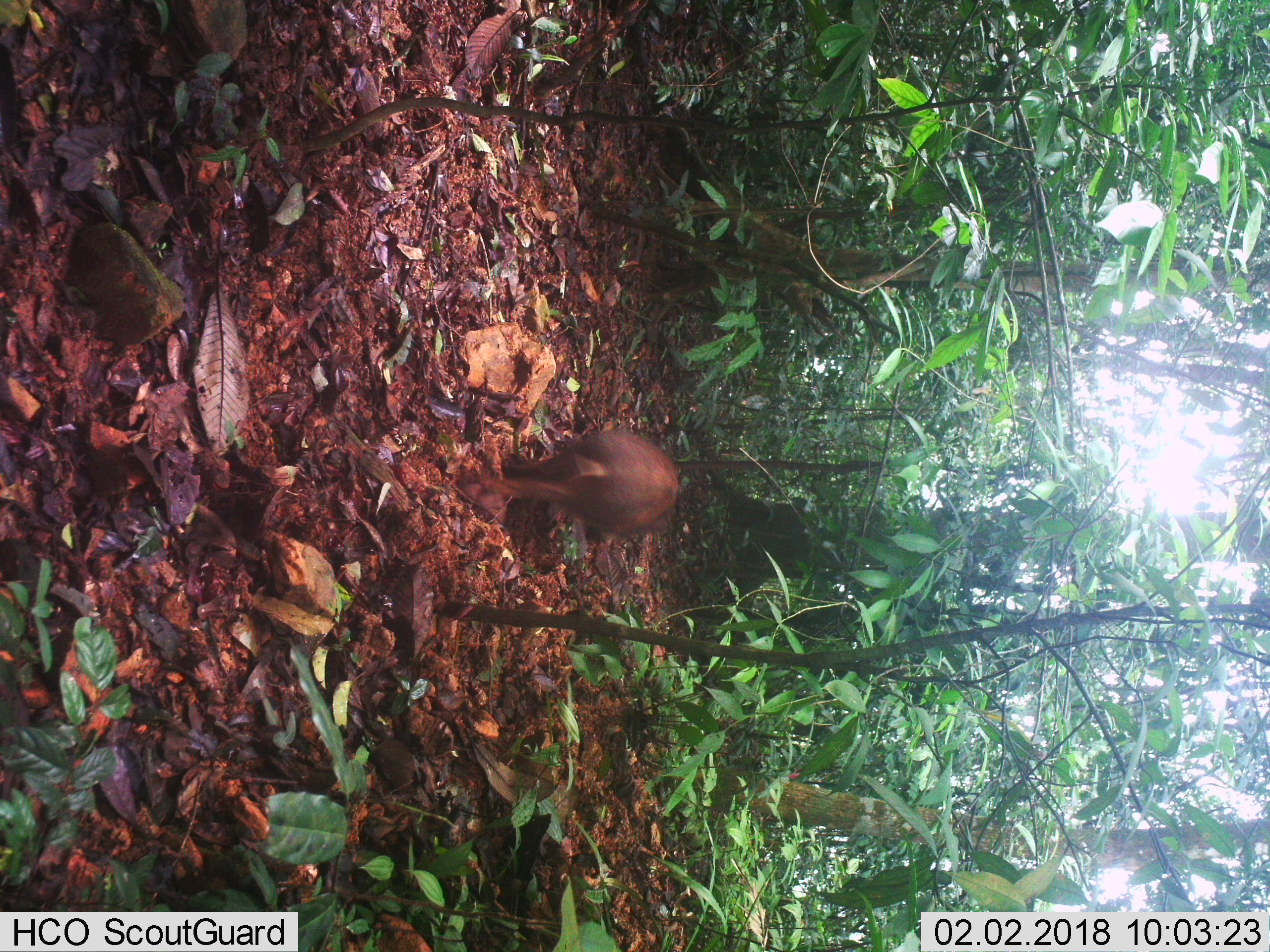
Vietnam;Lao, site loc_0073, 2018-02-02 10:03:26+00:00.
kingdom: Animalia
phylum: Chordata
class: Mammalia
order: Artiodactyla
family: Suidae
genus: Sus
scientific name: Sus scrofa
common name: eurasian wild pig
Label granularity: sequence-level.